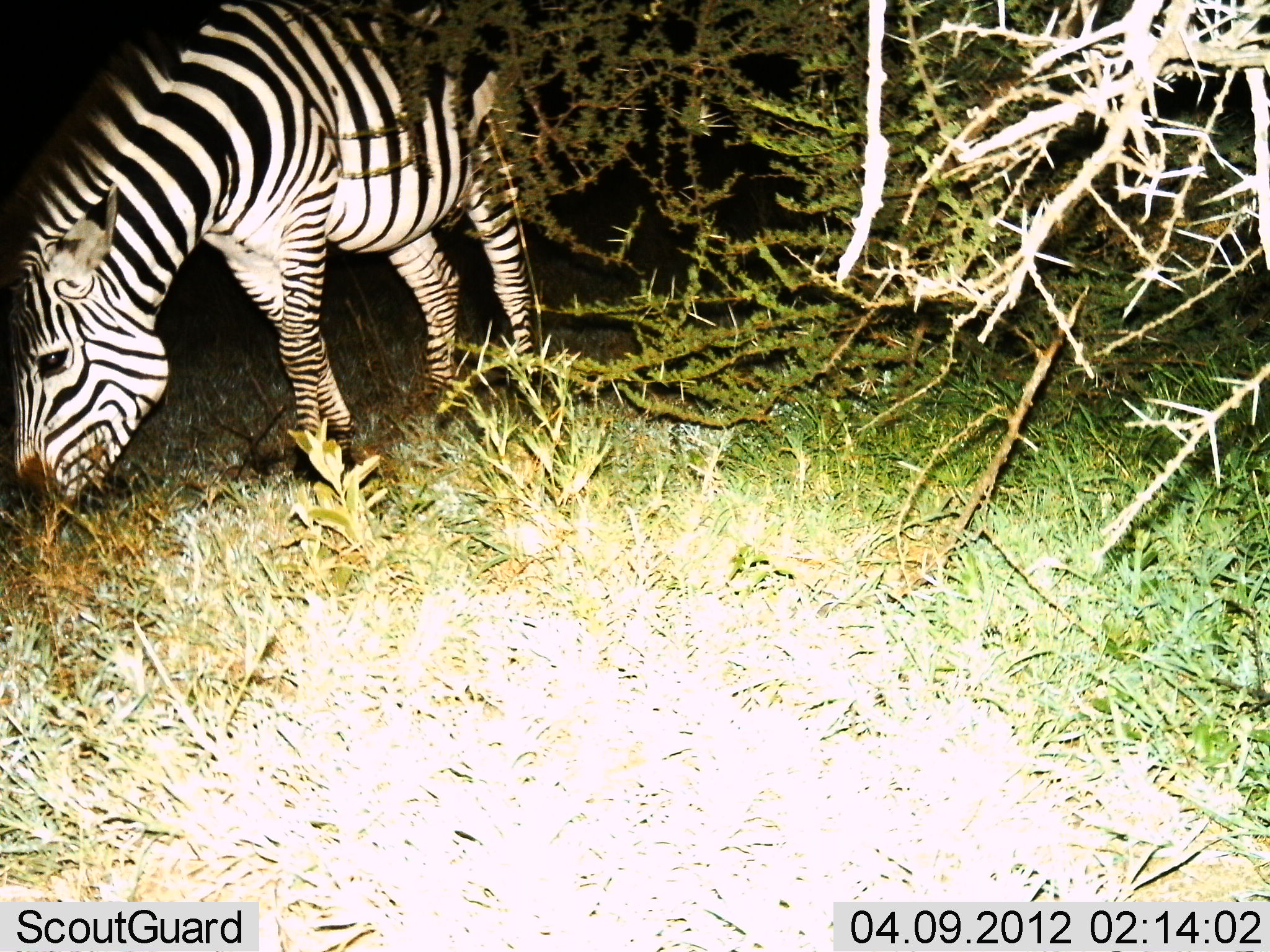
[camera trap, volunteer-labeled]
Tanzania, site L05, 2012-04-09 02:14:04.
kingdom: Animalia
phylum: Chordata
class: Mammalia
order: Perissodactyla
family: Equidae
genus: Equus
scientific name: Equus quagga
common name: plains zebra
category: zebra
Zebra (plains zebra) (Equus quagga), count 1. Behavior (volunteer vote fractions): standing 19%, resting 0%, moving 0%, interacting 0%. Young present (vote fraction): 0%. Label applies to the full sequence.